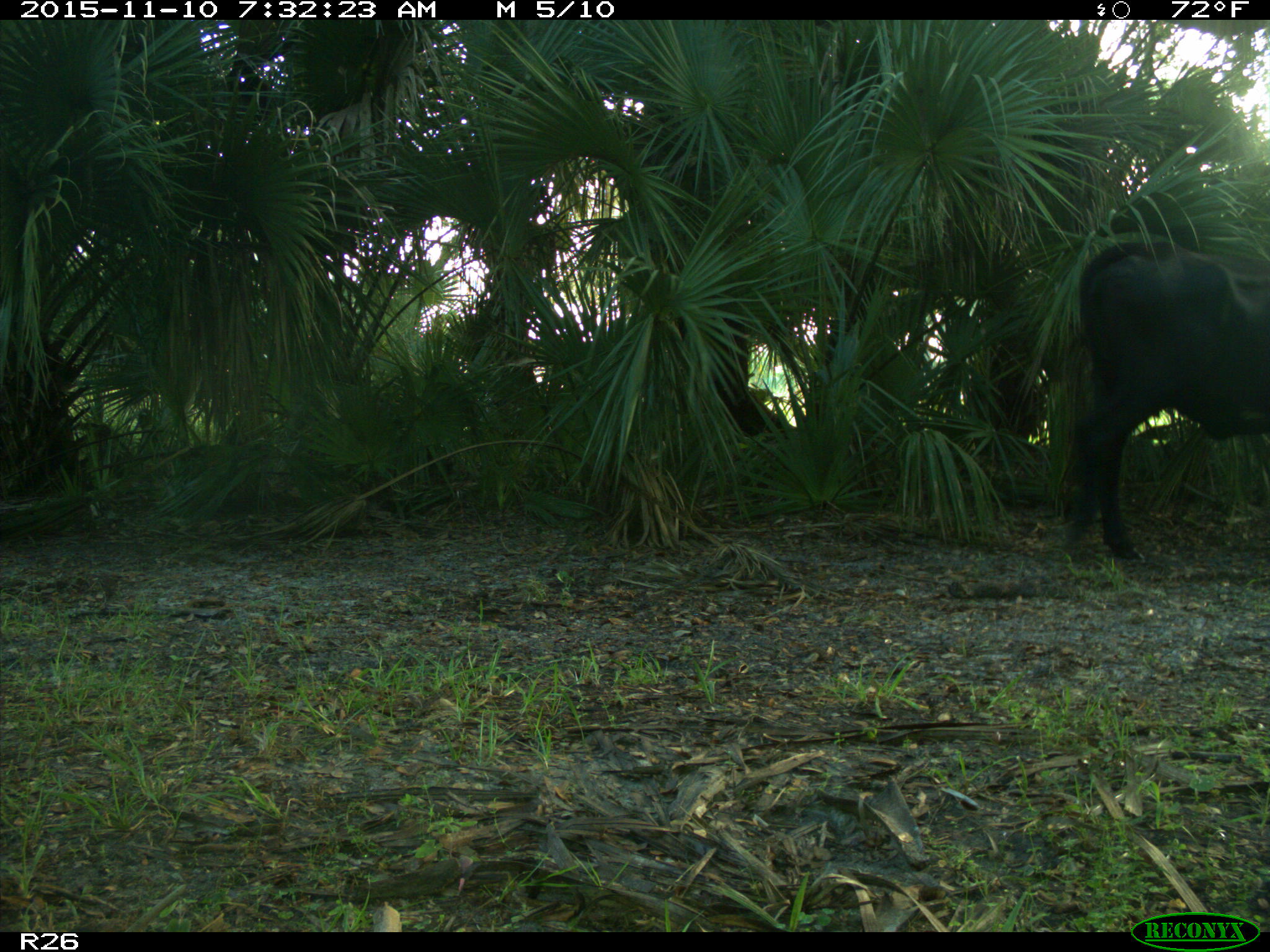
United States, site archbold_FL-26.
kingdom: Animalia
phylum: Chordata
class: Mammalia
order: Artiodactyla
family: Bovidae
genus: Bos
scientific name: Bos taurus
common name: domestic cow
Bos taurus (domestic cow).